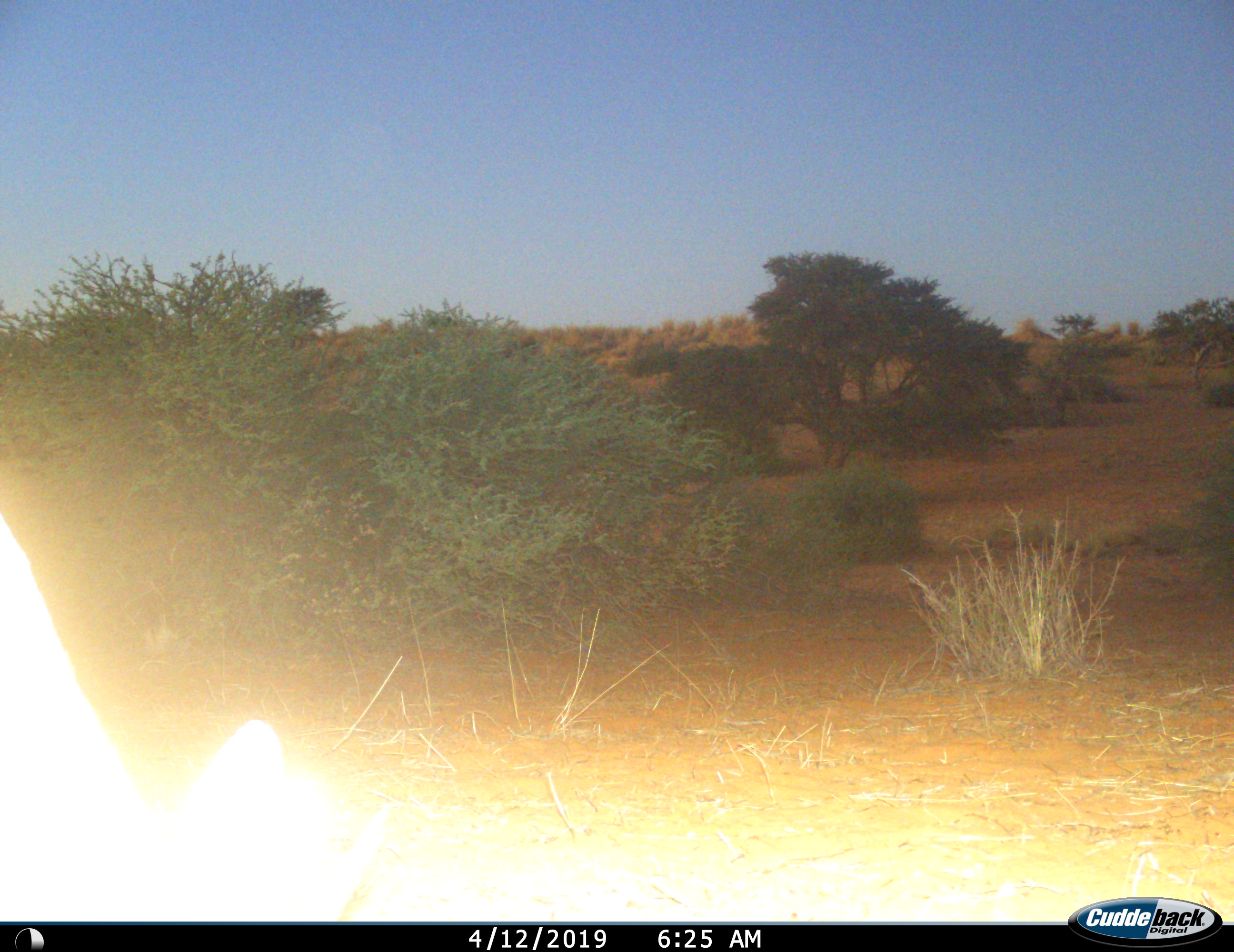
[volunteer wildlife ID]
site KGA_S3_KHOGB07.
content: unidentified animal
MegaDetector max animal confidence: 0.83